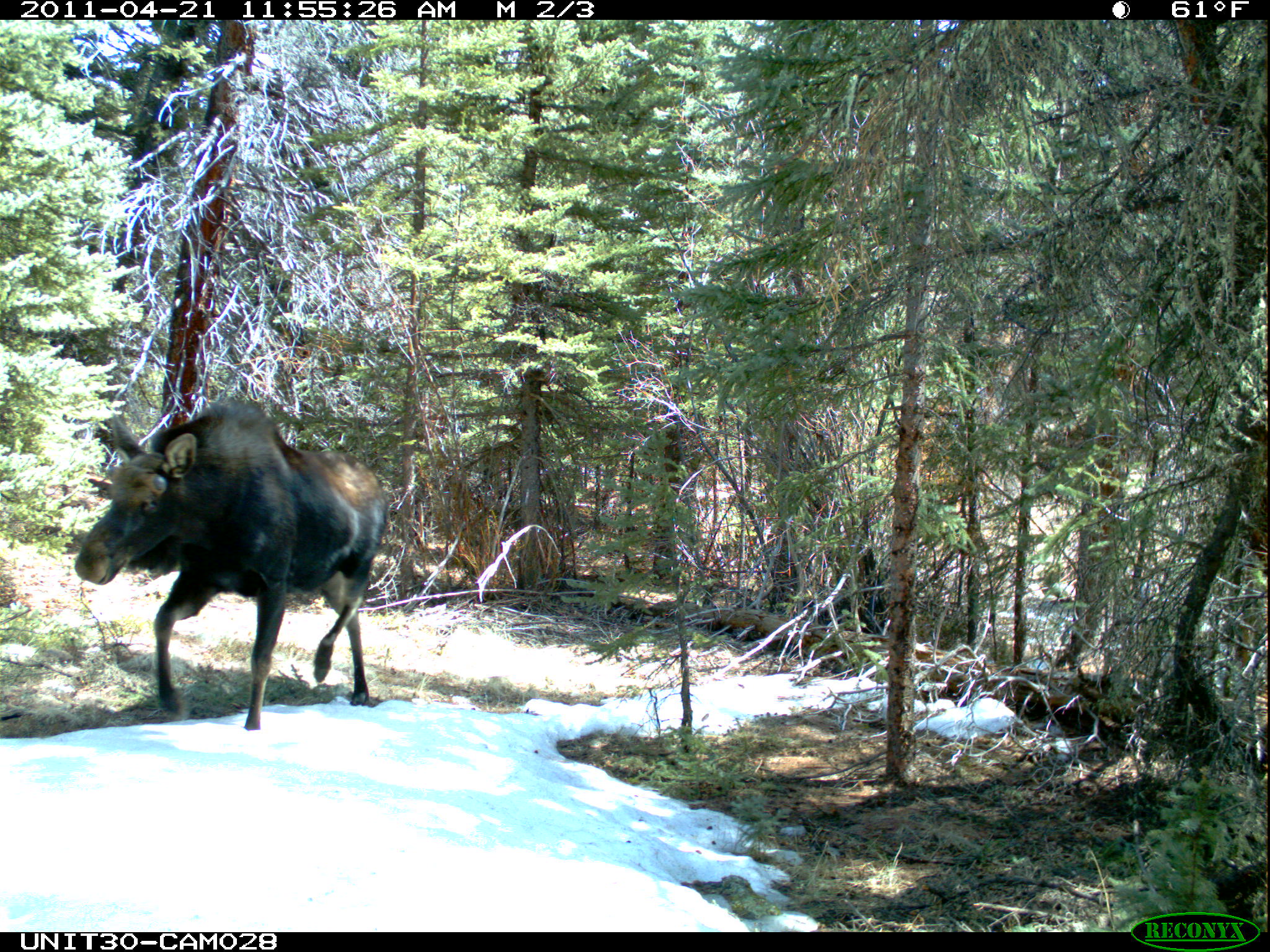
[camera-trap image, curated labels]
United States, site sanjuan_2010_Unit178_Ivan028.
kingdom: Animalia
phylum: Chordata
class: Mammalia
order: Artiodactyla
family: Cervidae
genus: Alces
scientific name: Alces alces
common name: moose